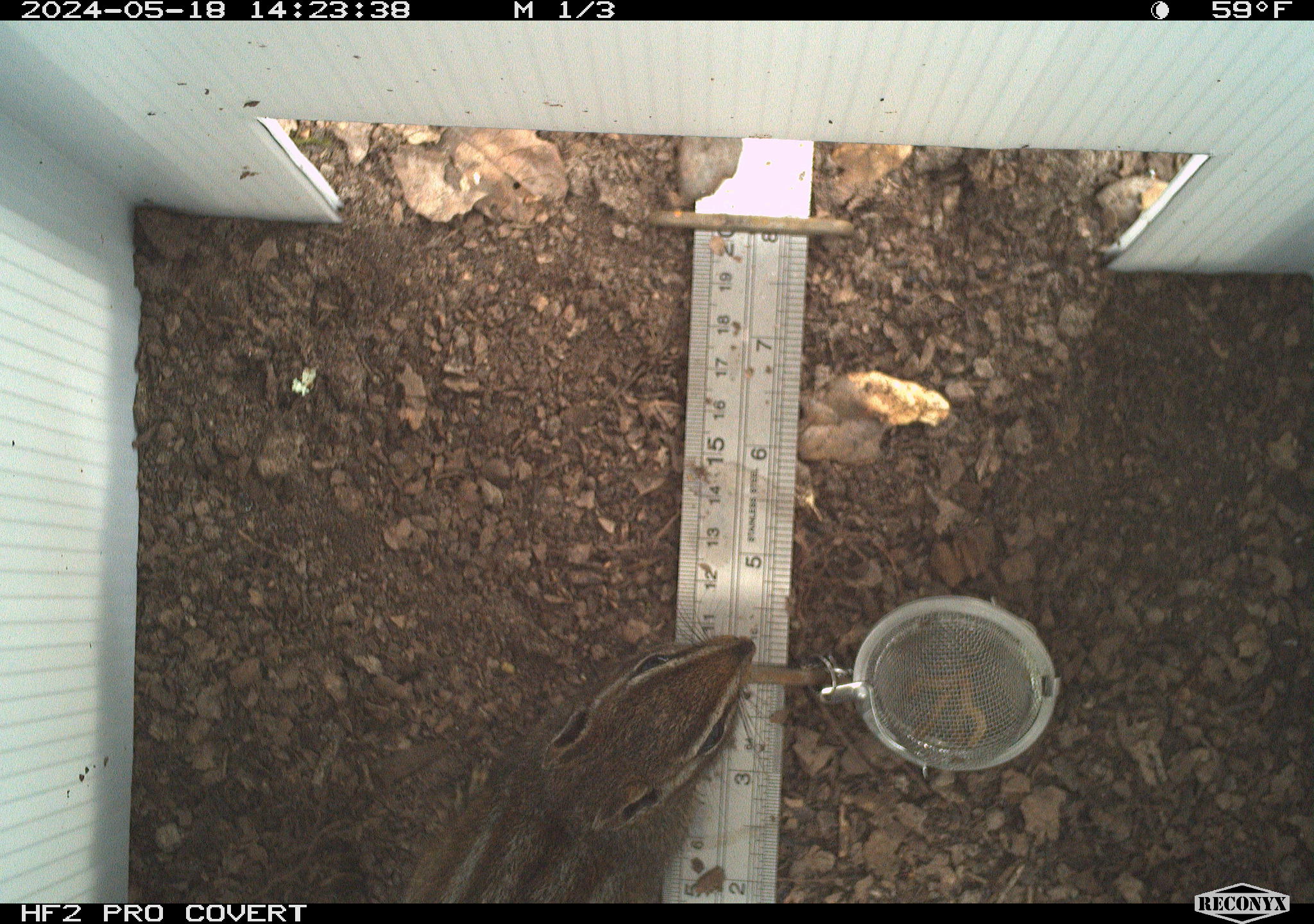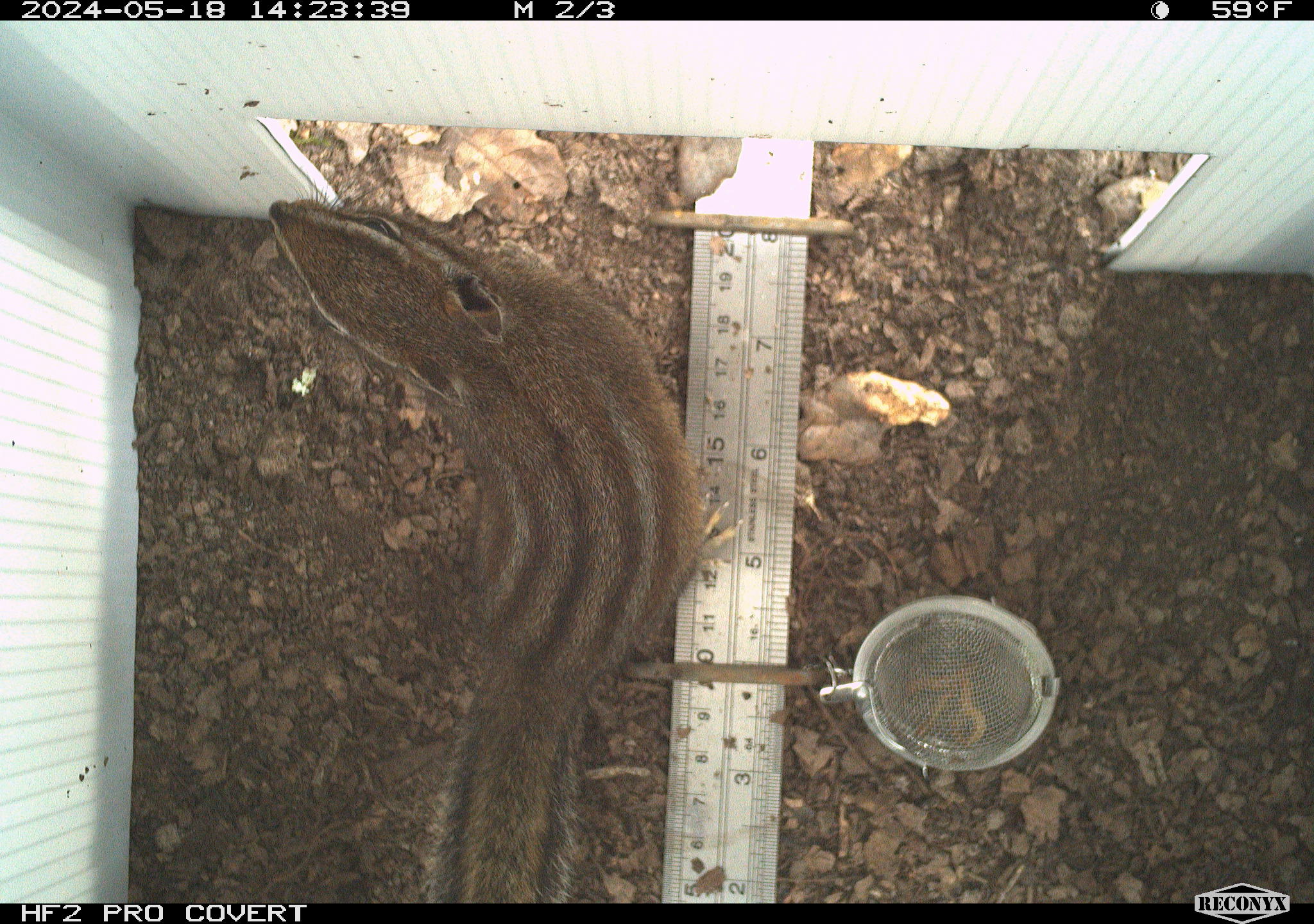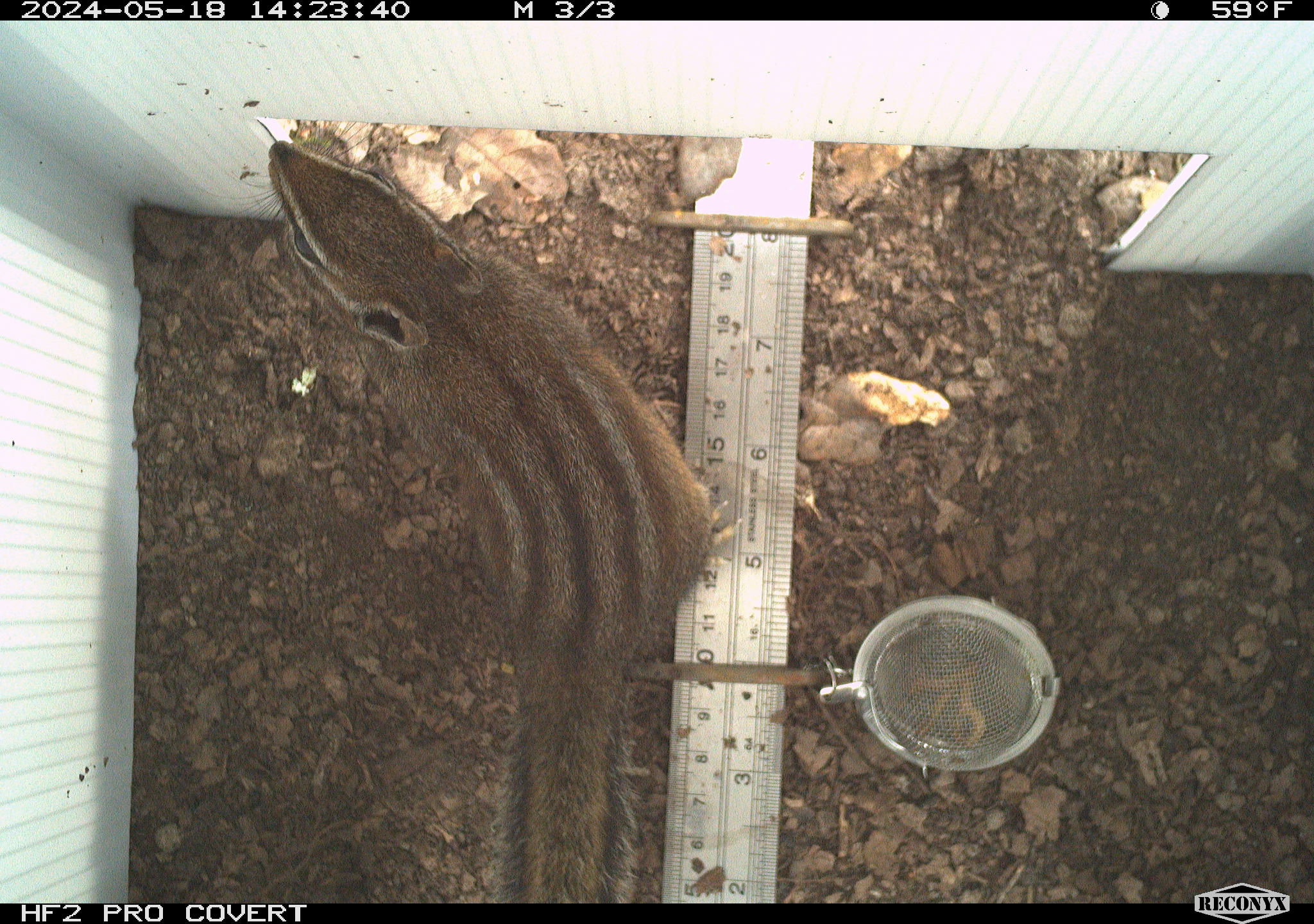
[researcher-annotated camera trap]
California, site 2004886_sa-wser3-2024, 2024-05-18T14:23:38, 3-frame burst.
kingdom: Animalia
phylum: Chordata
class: Mammalia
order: Rodentia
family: Sciuridae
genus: Neotamias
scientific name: Neotamias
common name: western chipmunks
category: neotamias species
Neotamias species (western chipmunks) (Neotamias).